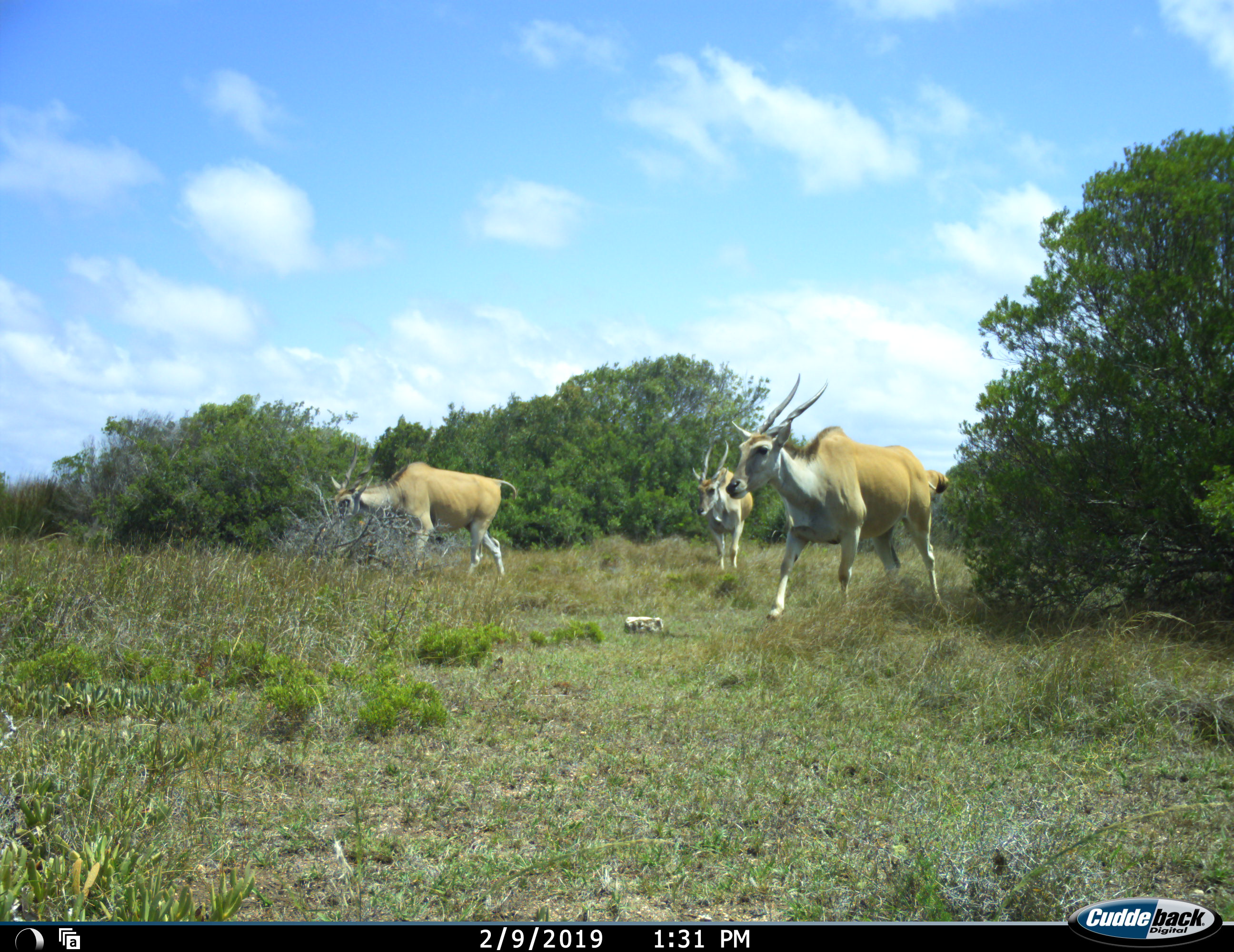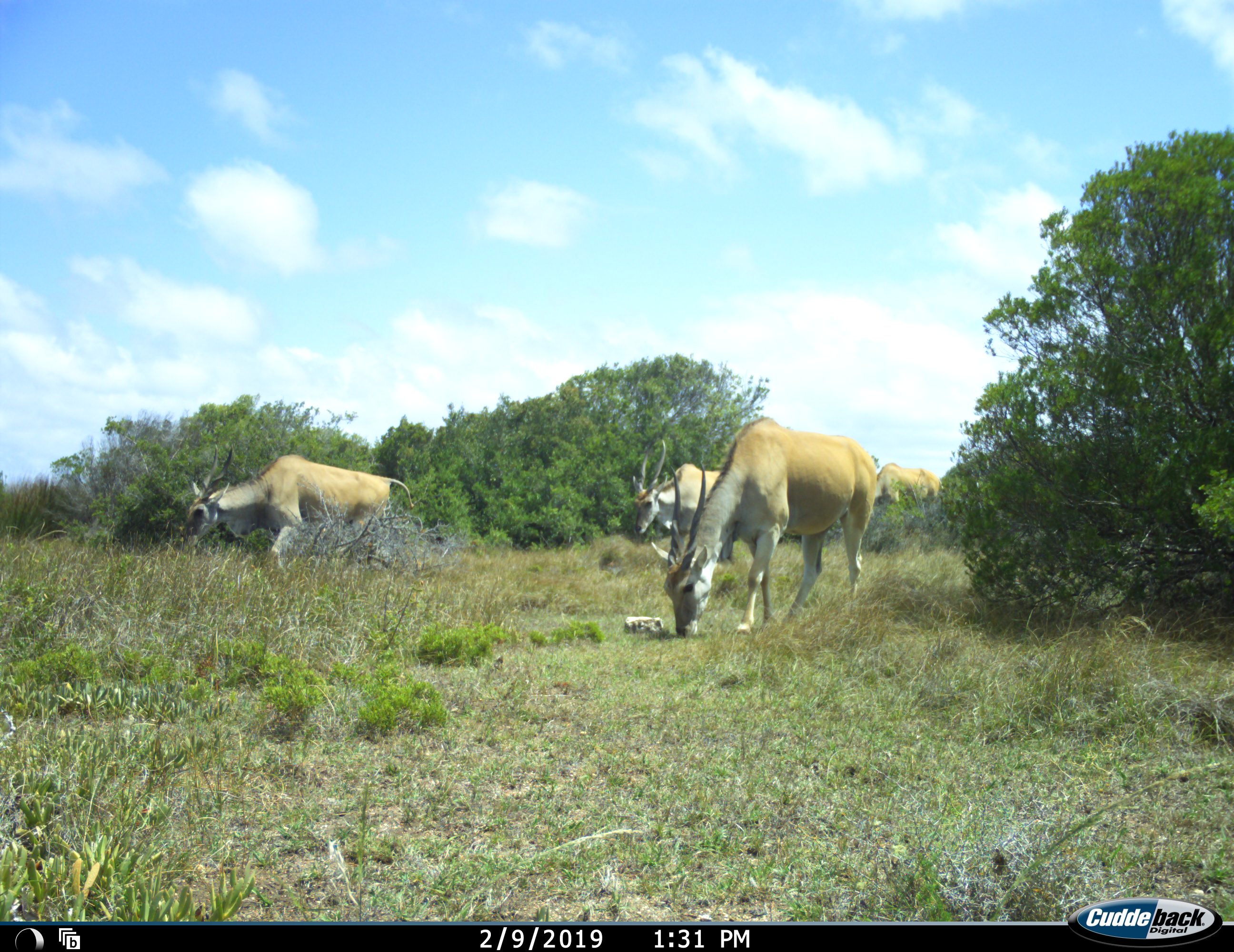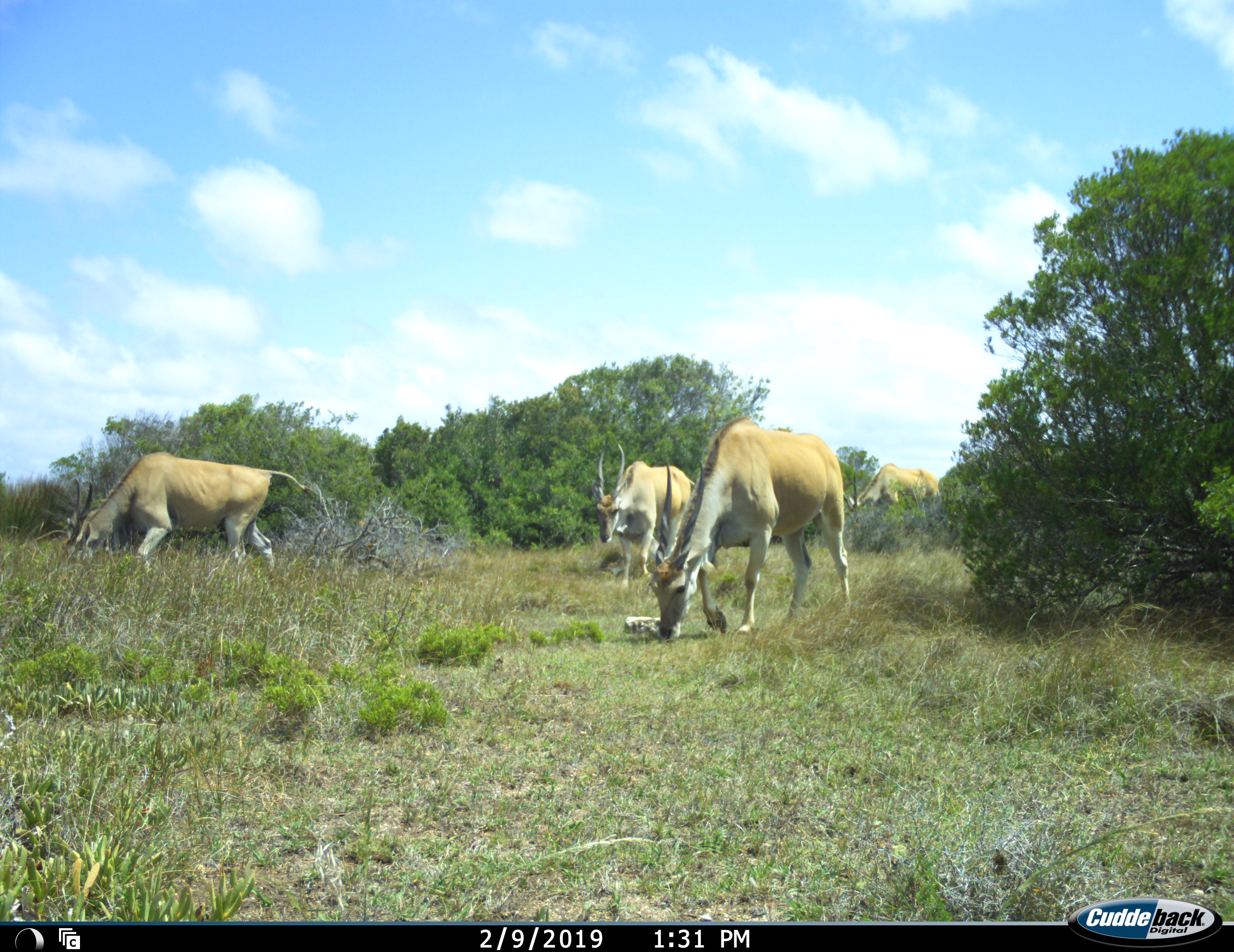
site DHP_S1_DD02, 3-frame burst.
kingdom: Animalia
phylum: Chordata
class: Mammalia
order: Artiodactyla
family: Bovidae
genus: Tragelaphus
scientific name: Tragelaphus oryx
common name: eland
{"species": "eland (Tragelaphus oryx)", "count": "4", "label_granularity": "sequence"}